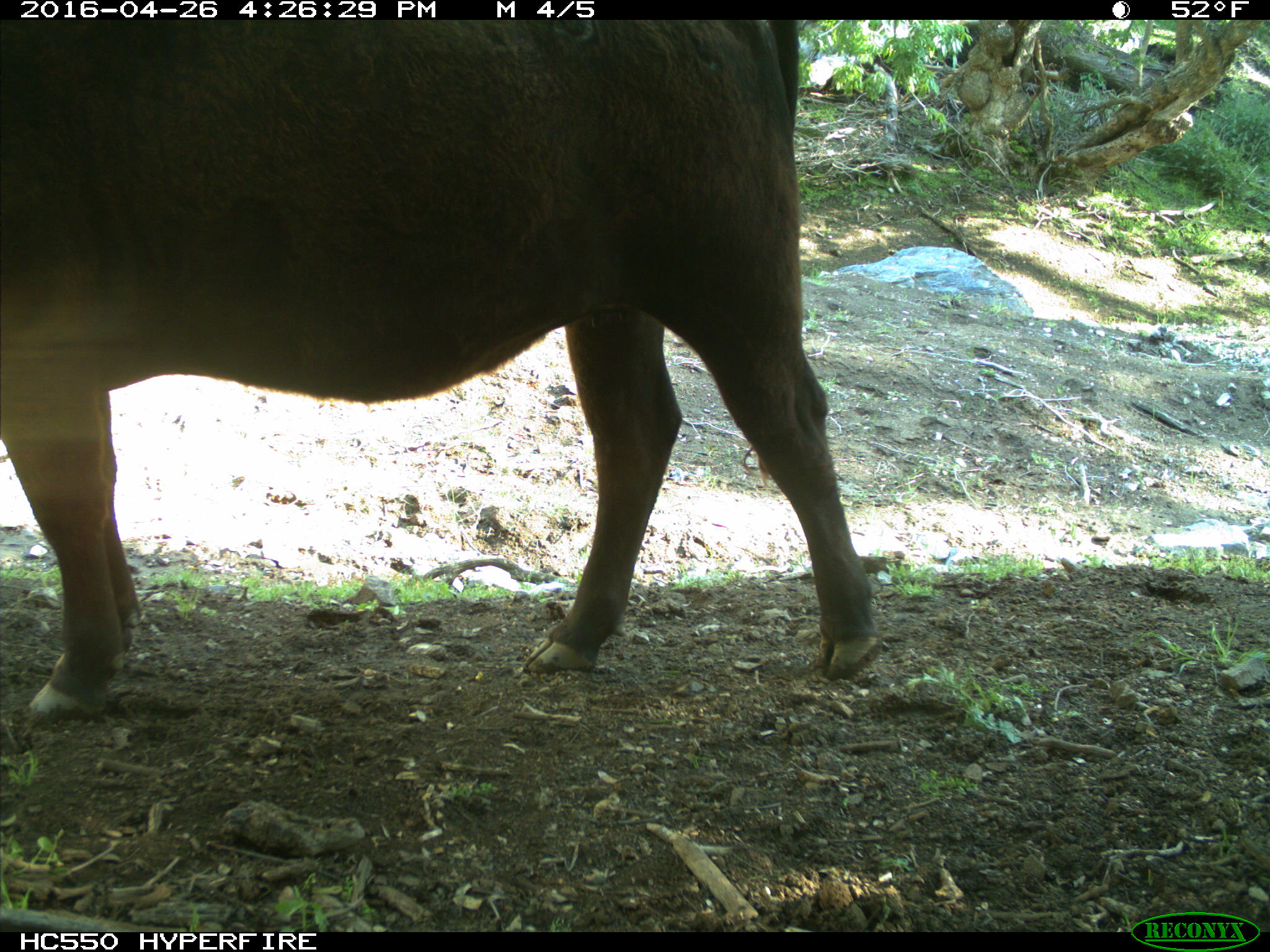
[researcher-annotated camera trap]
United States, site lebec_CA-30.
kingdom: Animalia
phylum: Chordata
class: Mammalia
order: Artiodactyla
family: Bovidae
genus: Bos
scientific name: Bos taurus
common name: domestic cow